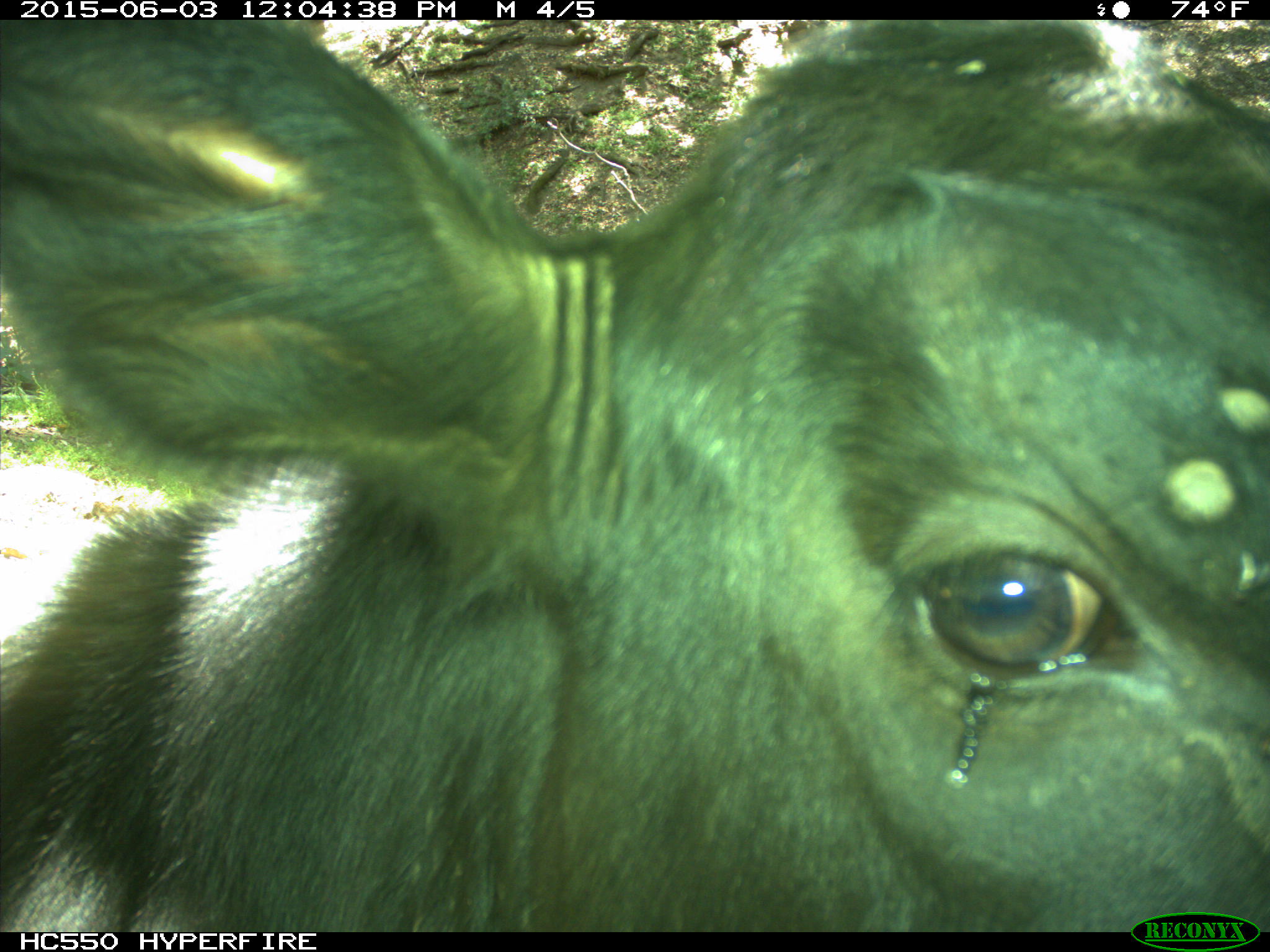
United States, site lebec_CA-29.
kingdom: Animalia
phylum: Chordata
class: Mammalia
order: Artiodactyla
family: Bovidae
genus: Bos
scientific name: Bos taurus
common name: domestic cow